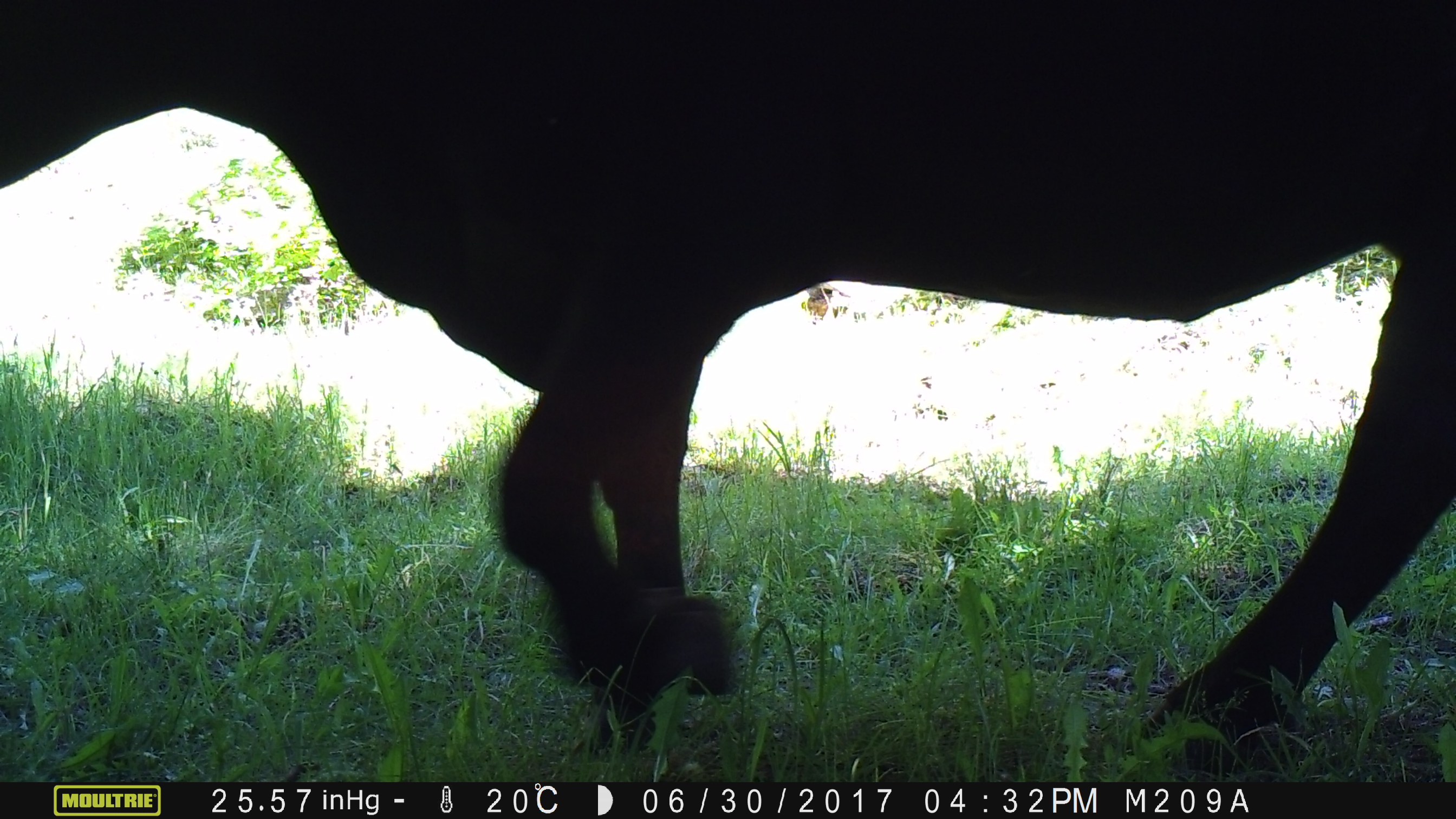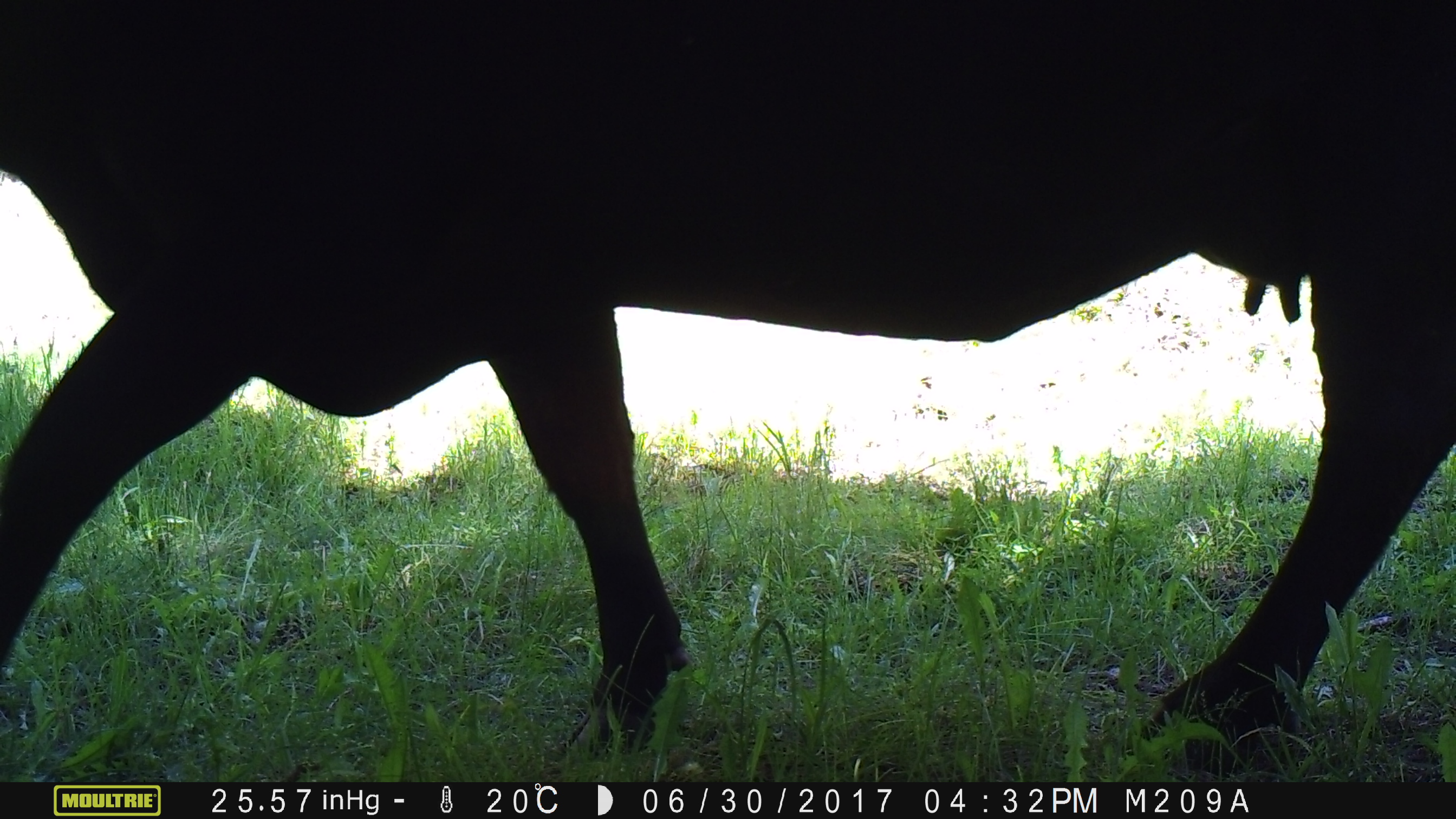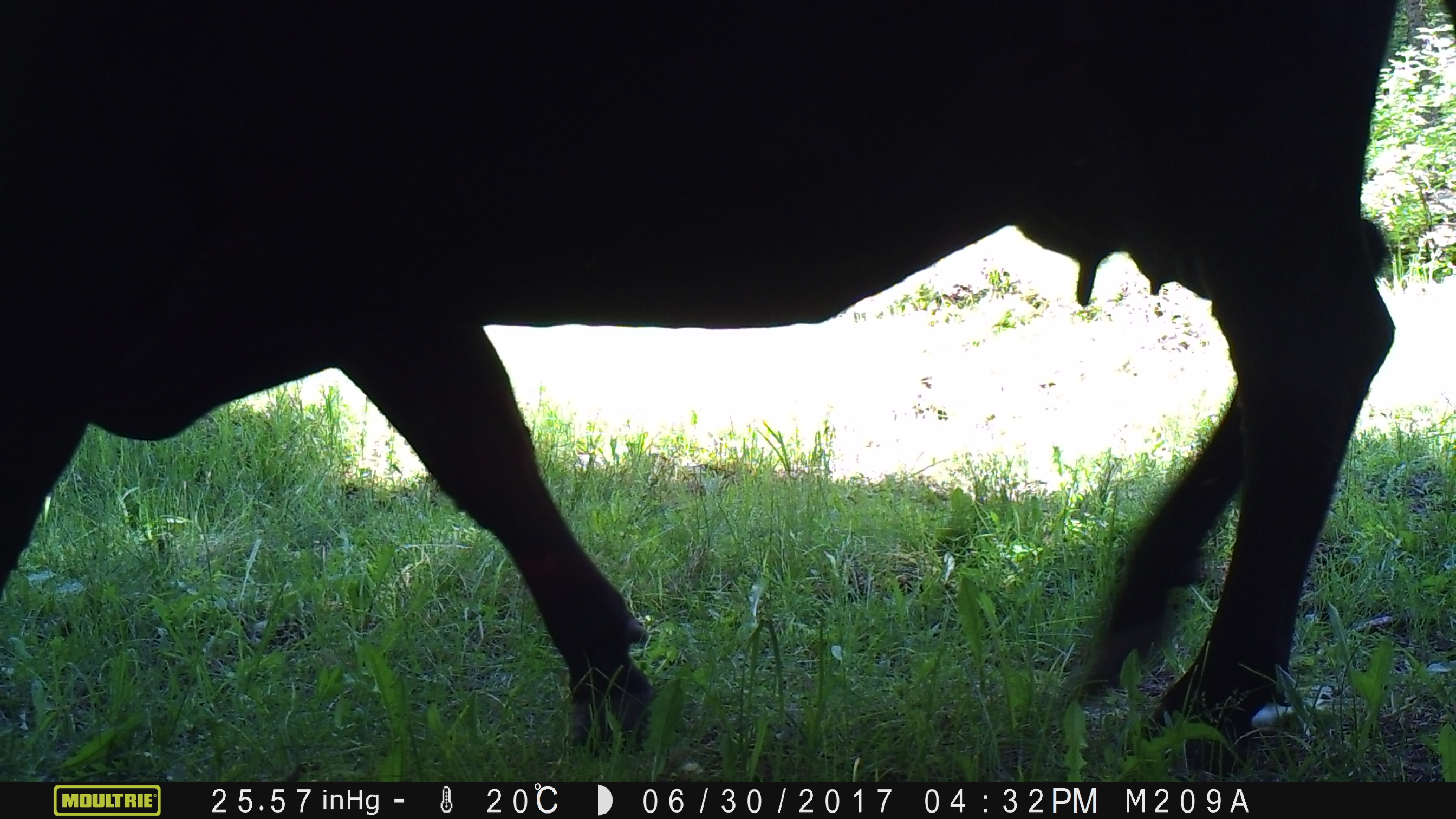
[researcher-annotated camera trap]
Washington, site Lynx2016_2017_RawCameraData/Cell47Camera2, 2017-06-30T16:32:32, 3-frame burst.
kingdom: Animalia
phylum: Chordata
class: Mammalia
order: Artiodactyla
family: Bovidae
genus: Bos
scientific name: Bos taurus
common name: domestic cattle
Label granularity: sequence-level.